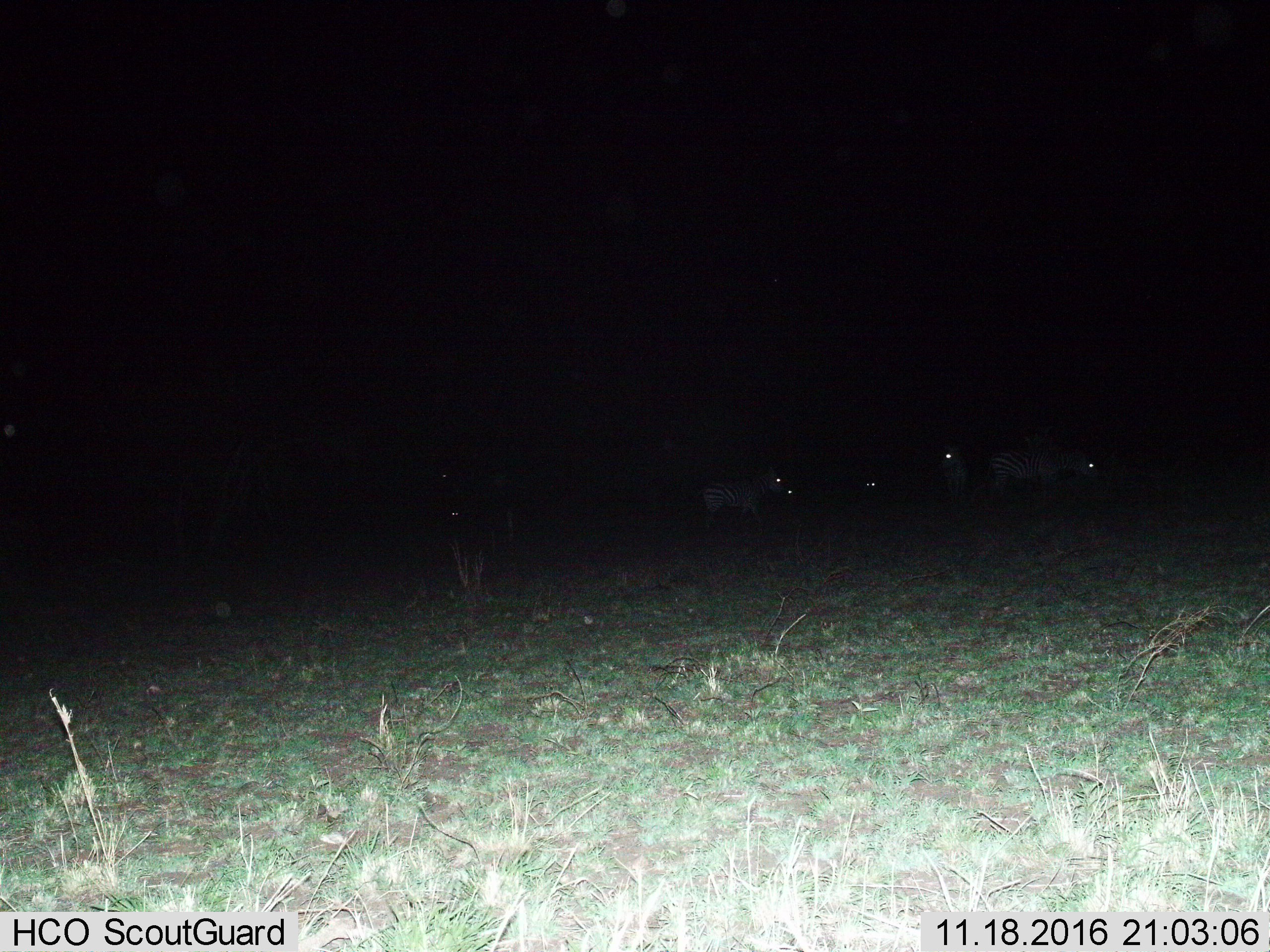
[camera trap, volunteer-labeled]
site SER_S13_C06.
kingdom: Animalia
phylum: Chordata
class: Mammalia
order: Perissodactyla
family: Equidae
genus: Equus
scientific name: Equus quagga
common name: plains zebra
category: zebraplains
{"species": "zebraplains (plains zebra) (Equus quagga)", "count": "6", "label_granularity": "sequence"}